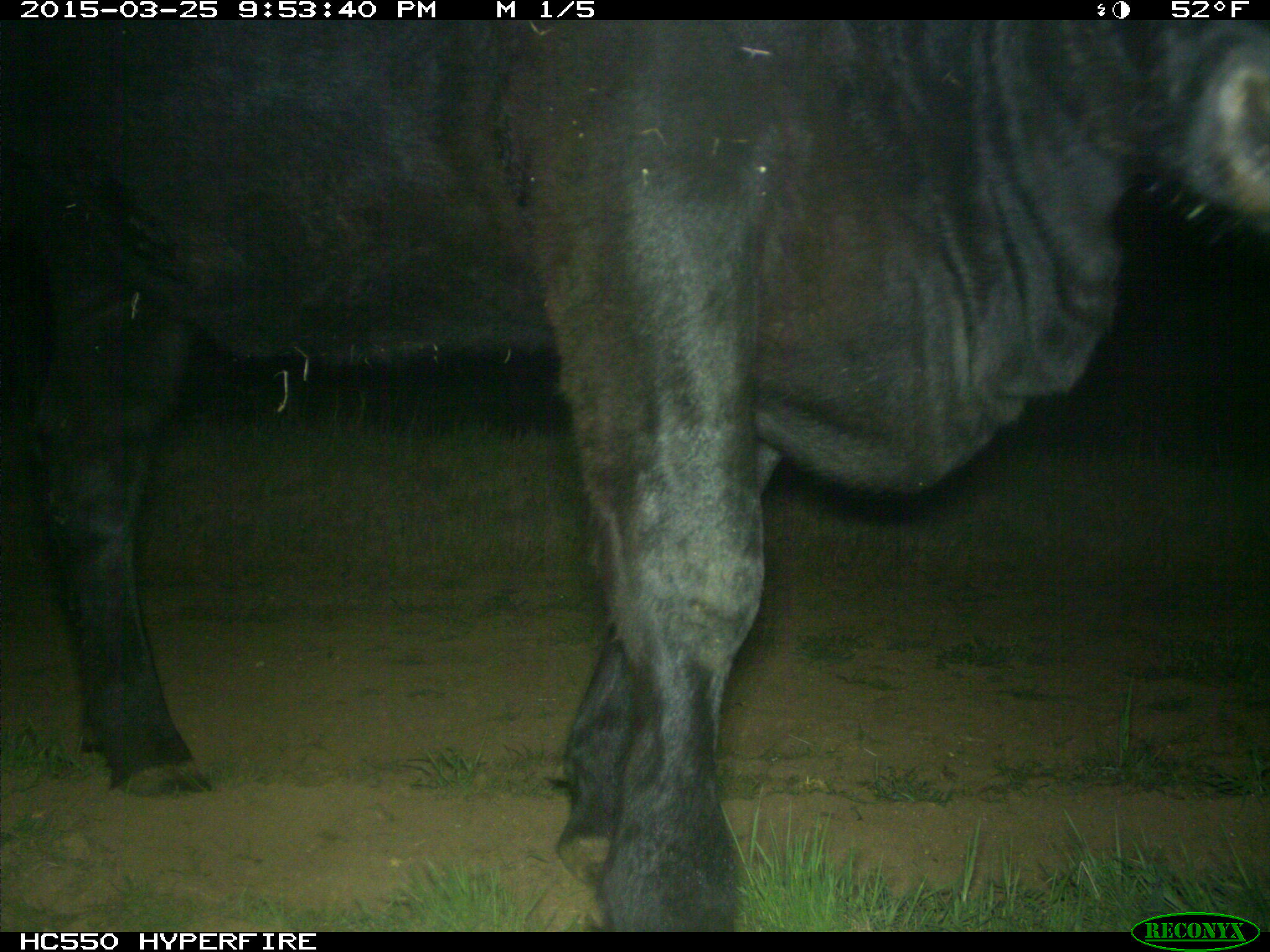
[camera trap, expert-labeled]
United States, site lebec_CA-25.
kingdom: Animalia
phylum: Chordata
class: Mammalia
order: Artiodactyla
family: Bovidae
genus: Bos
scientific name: Bos taurus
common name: domestic cow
Bos taurus (domestic cow).